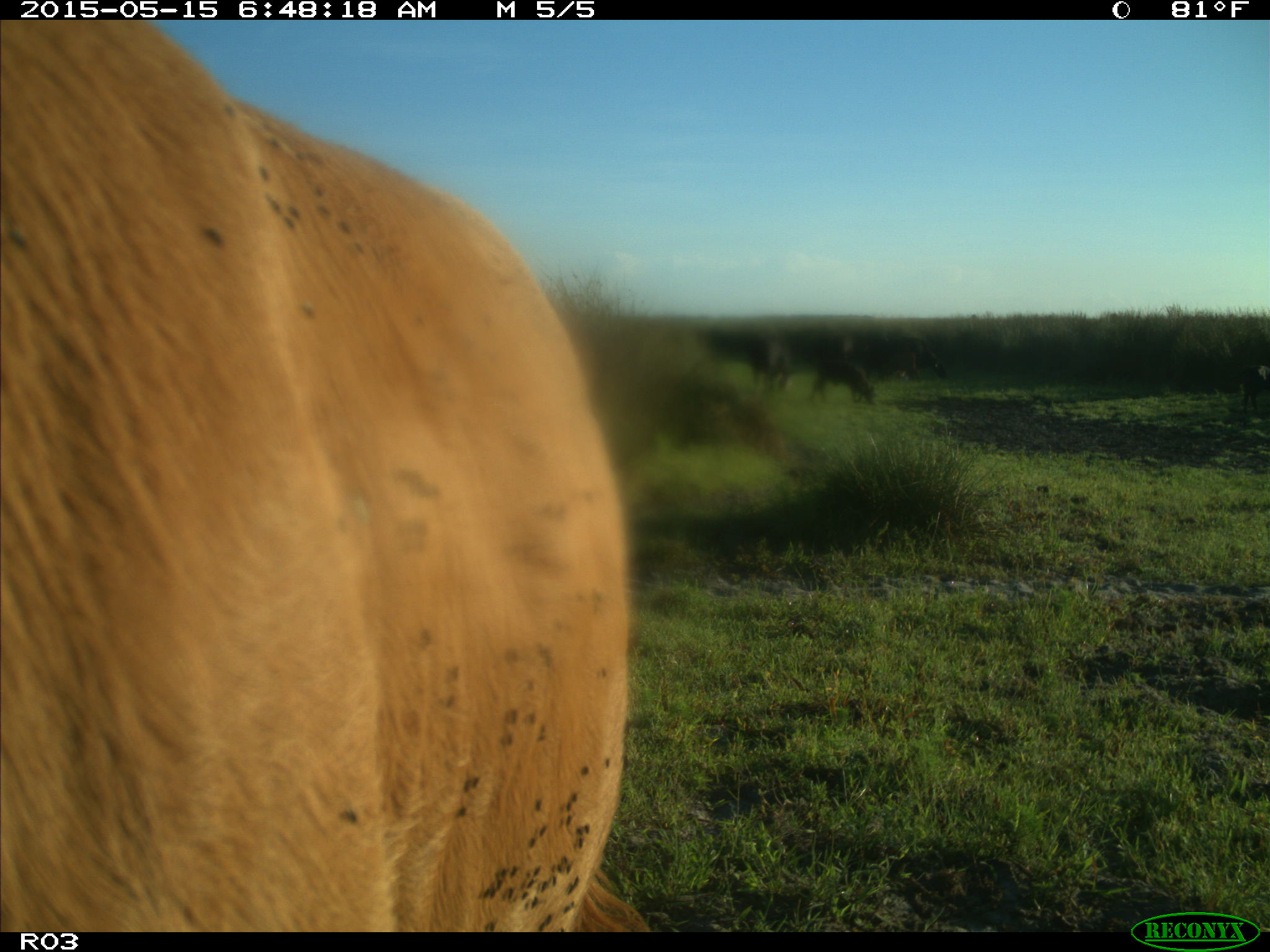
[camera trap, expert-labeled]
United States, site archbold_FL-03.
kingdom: Animalia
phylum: Chordata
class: Mammalia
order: Artiodactyla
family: Bovidae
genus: Bos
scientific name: Bos taurus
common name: domestic cow